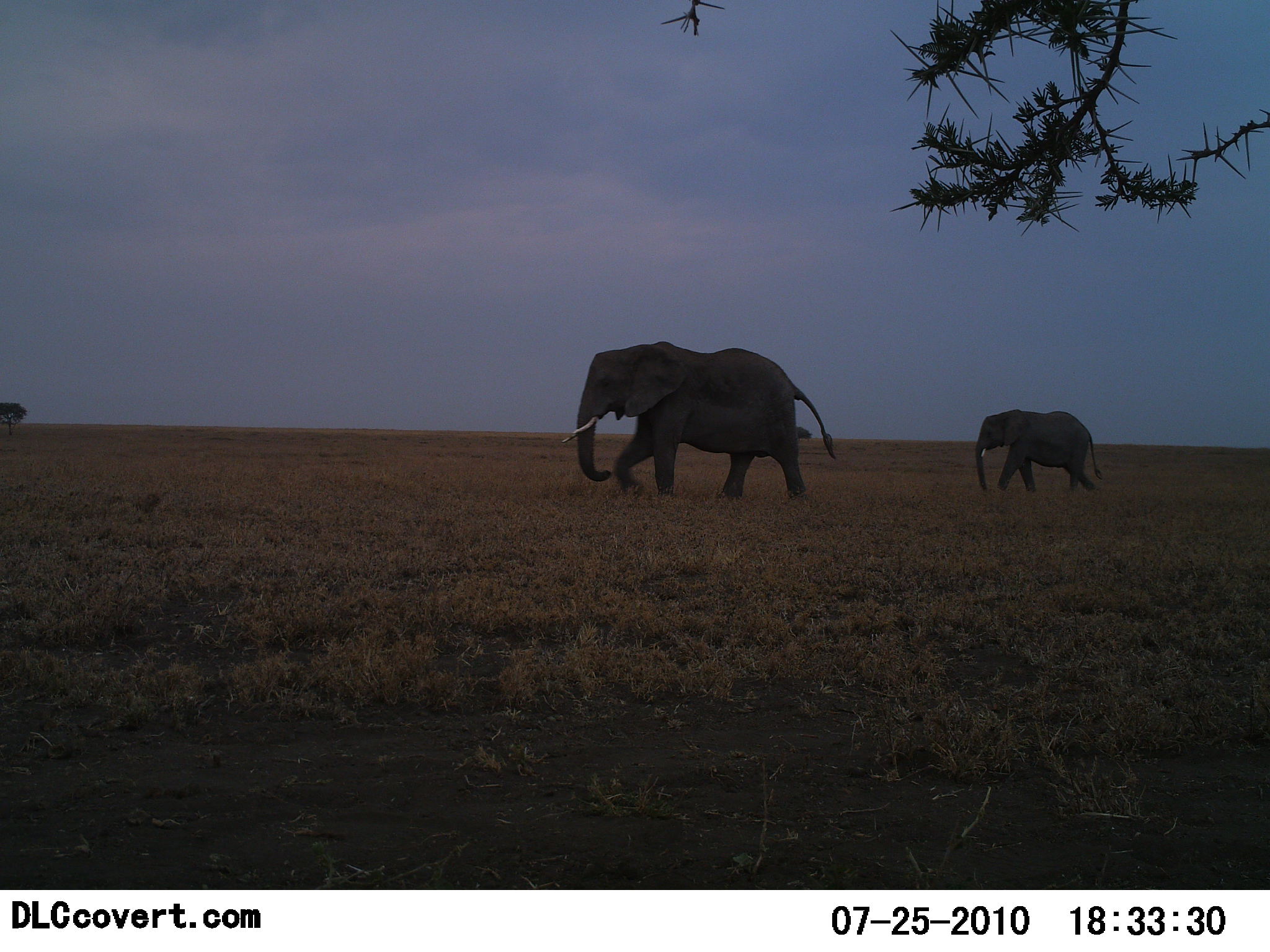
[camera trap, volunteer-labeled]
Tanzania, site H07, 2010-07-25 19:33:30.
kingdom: Animalia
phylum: Chordata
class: Mammalia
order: Proboscidea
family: Elephantidae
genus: Loxodonta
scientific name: Loxodonta africana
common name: african bush elephant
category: elephant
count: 2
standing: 6%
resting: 0%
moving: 94%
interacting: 0%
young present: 22%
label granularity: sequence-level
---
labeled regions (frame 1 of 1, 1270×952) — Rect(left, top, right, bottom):
animal: Rect(560, 340, 836, 504); Rect(974, 409, 1104, 496)